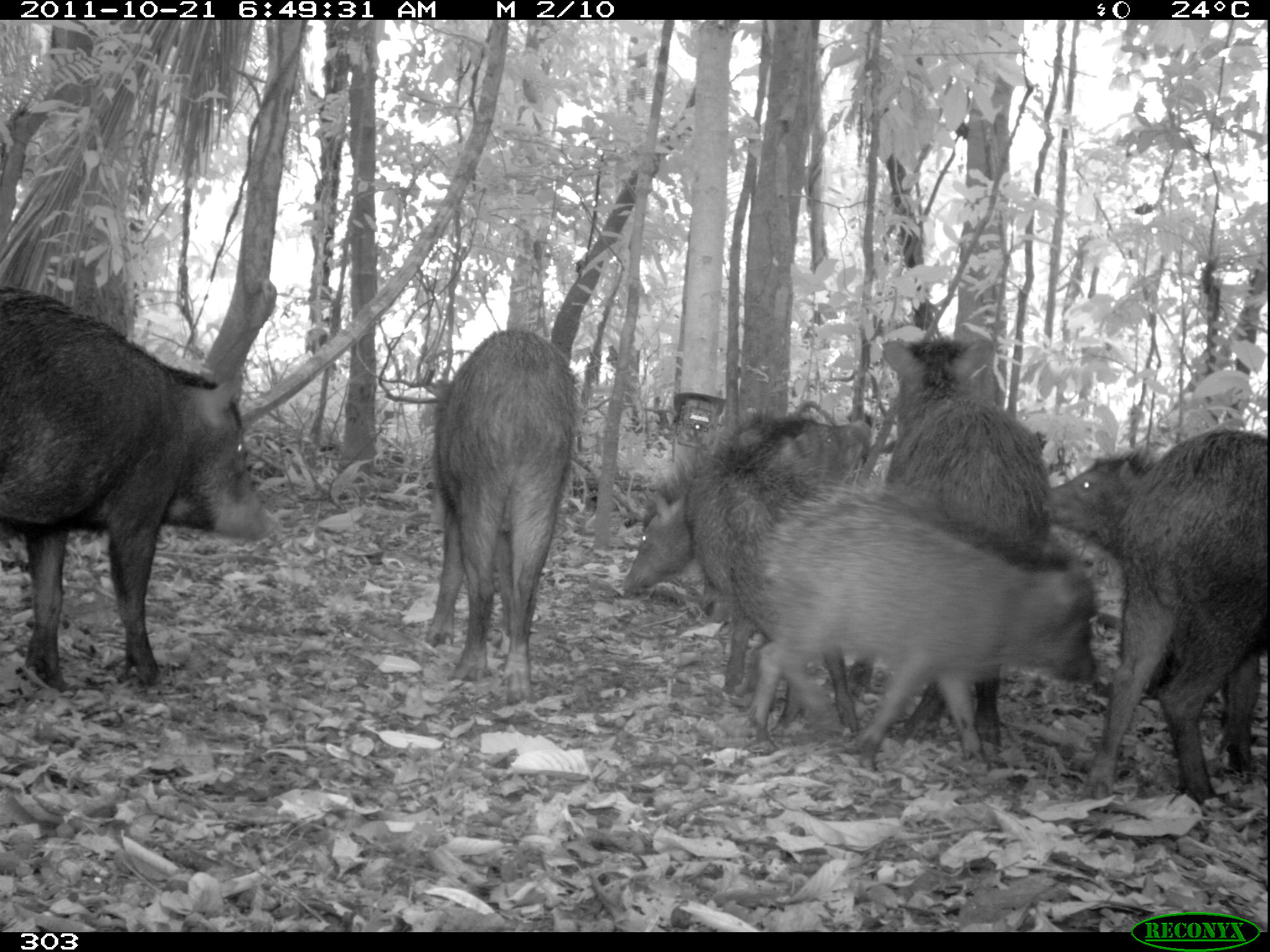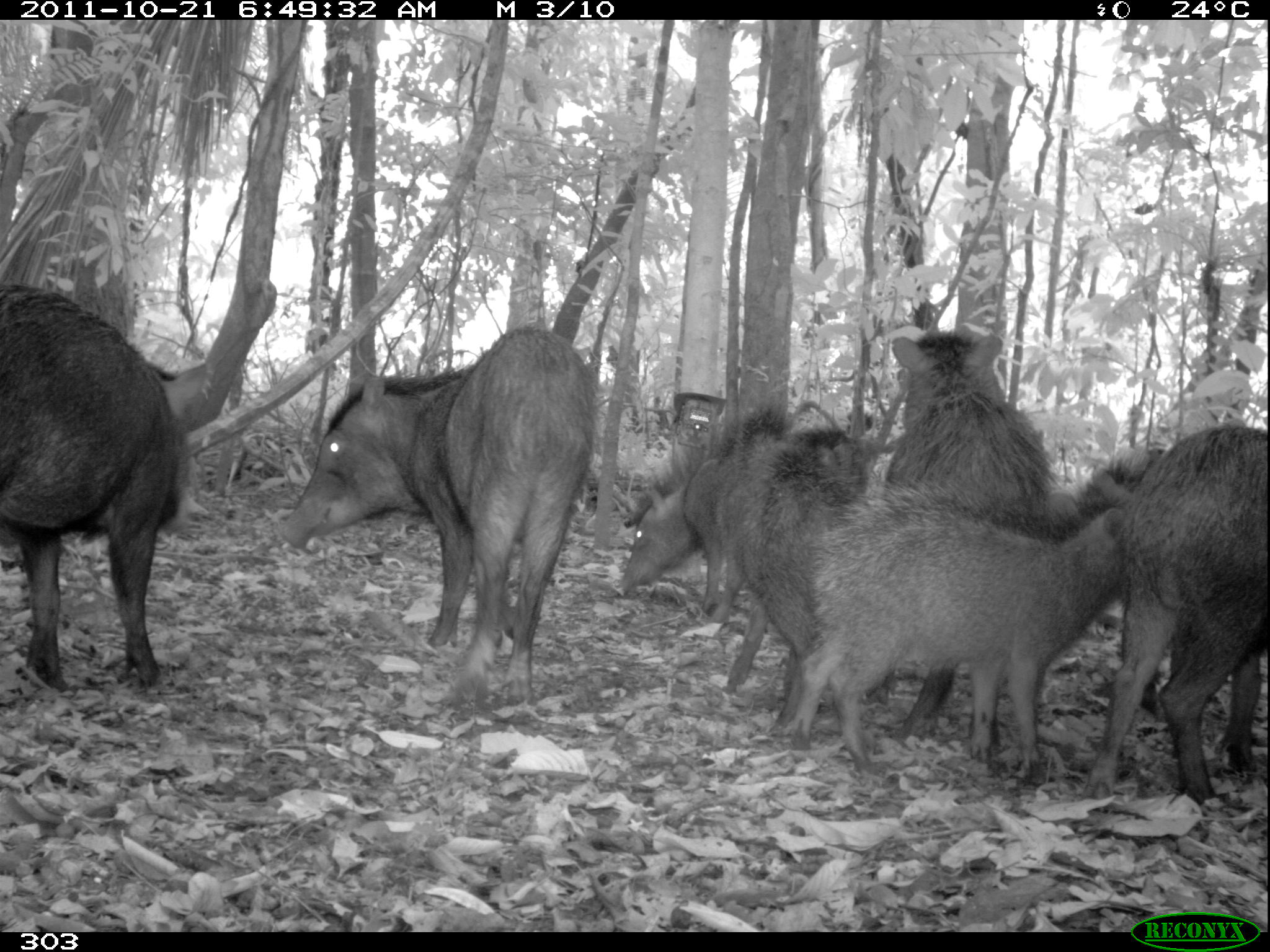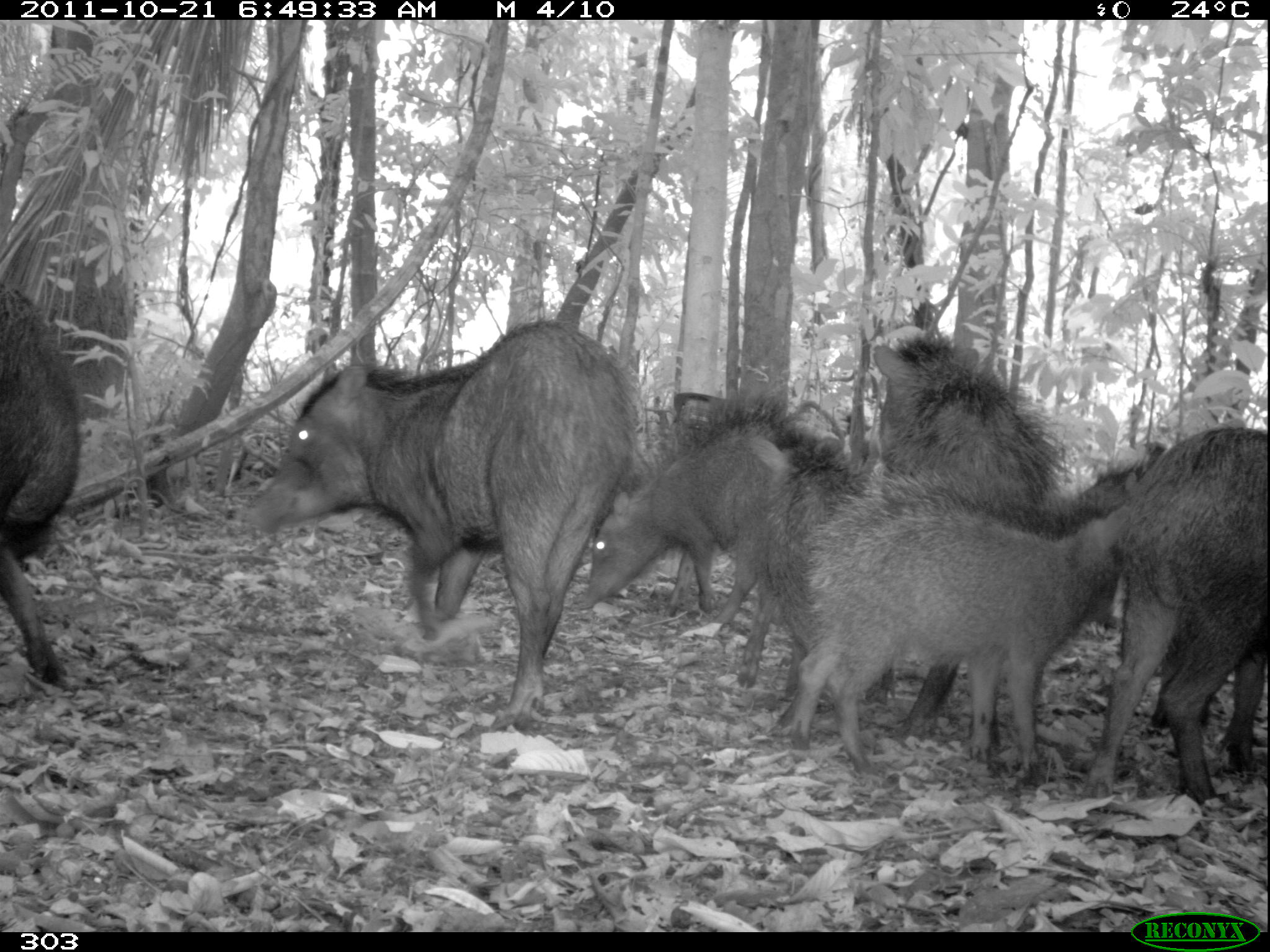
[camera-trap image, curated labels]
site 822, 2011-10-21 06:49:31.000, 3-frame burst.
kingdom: Animalia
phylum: Chordata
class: Mammalia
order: Artiodactyla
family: Tayassuidae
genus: Tayassu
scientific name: Tayassu pecari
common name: white-lipped peccary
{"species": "Tayassu pecari (white-lipped peccary)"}